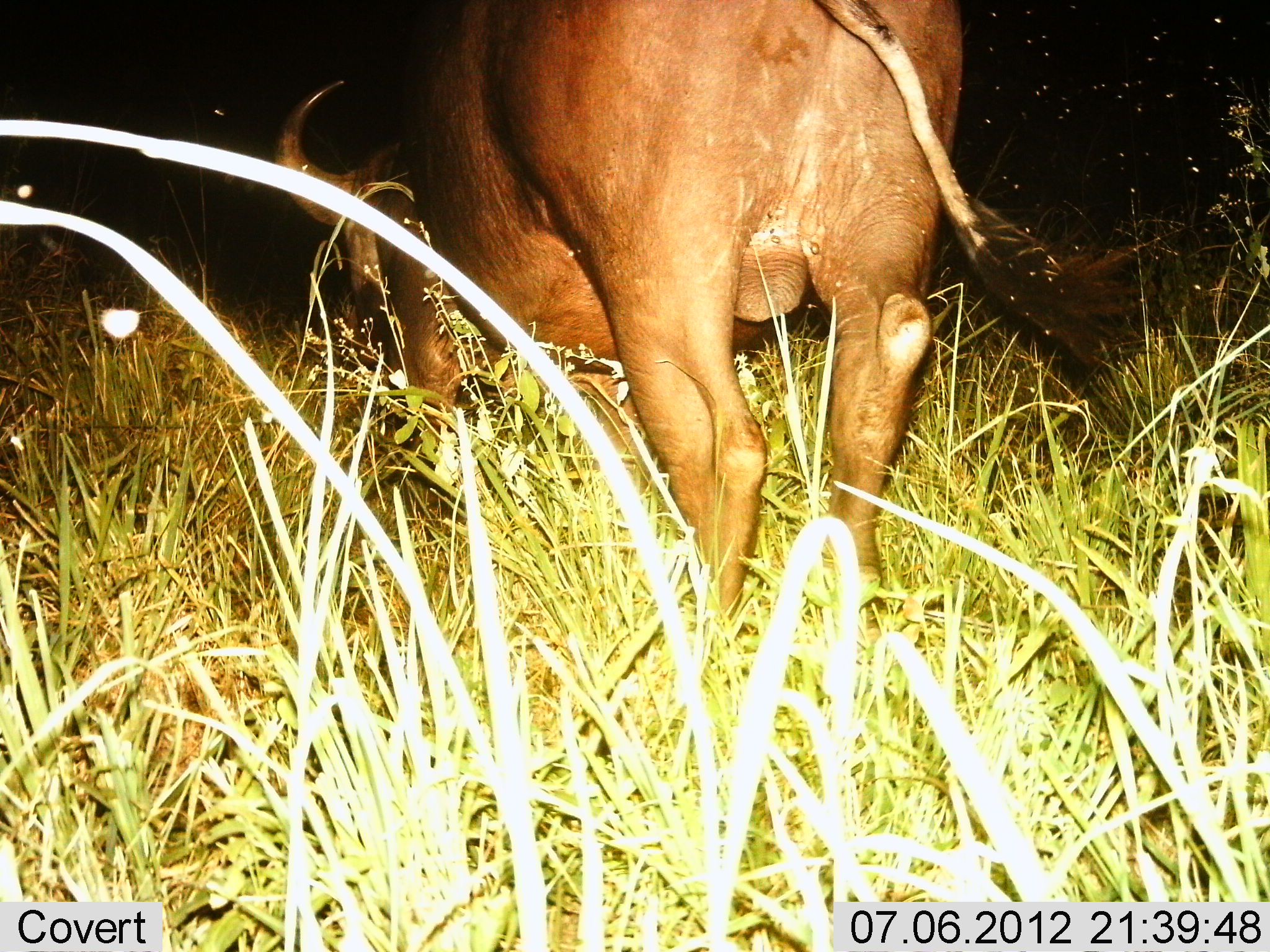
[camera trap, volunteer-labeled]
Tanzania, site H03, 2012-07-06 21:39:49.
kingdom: Animalia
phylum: Chordata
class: Mammalia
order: Artiodactyla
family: Bovidae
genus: Syncerus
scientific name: Syncerus caffer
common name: cape buffalo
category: buffalo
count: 1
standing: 50%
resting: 0%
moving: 10%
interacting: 0%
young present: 0%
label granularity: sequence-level